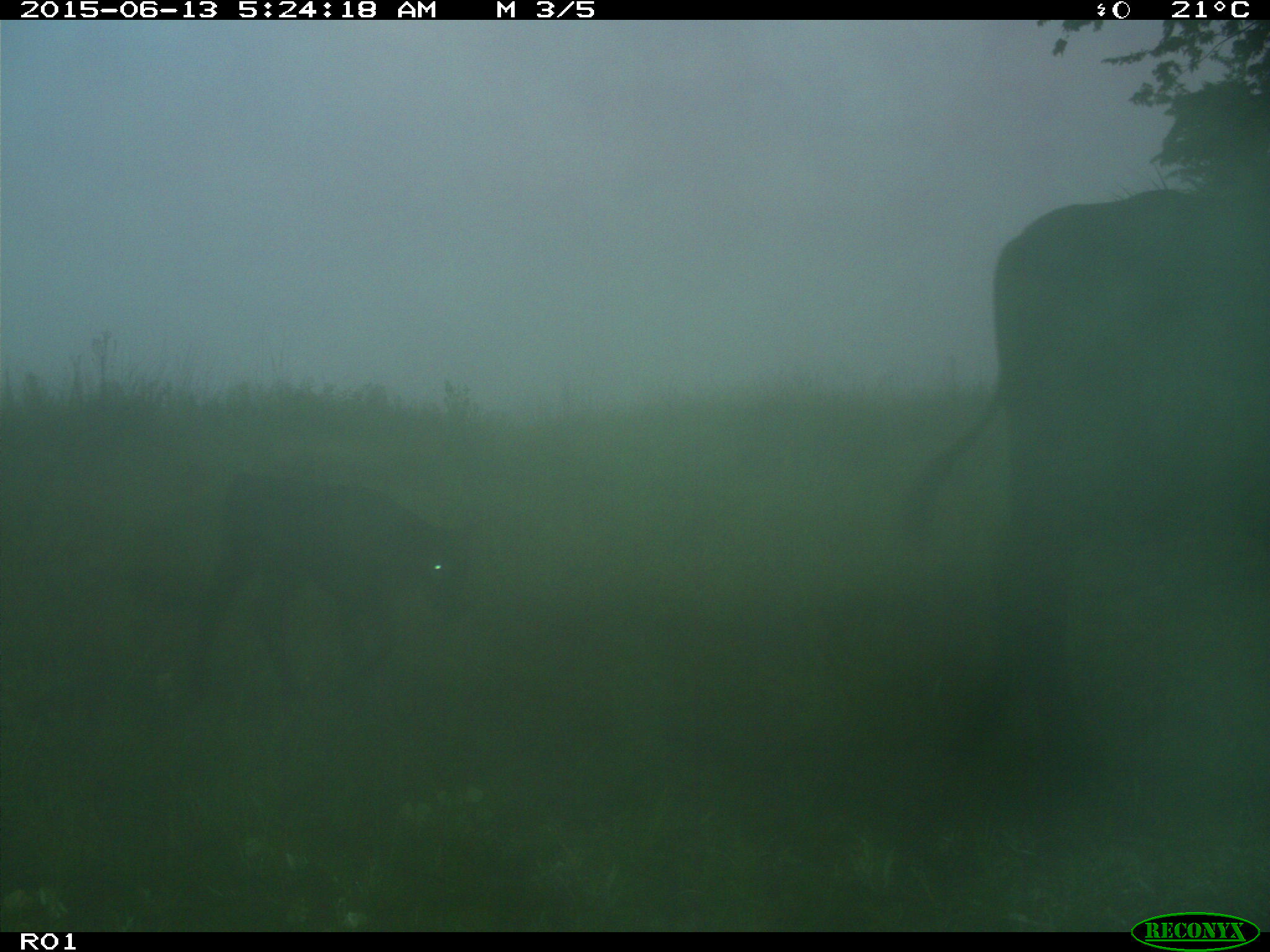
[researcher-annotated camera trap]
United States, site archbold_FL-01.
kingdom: Animalia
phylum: Chordata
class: Mammalia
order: Artiodactyla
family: Bovidae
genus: Bos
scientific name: Bos taurus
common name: domestic cow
Bos taurus (domestic cow).